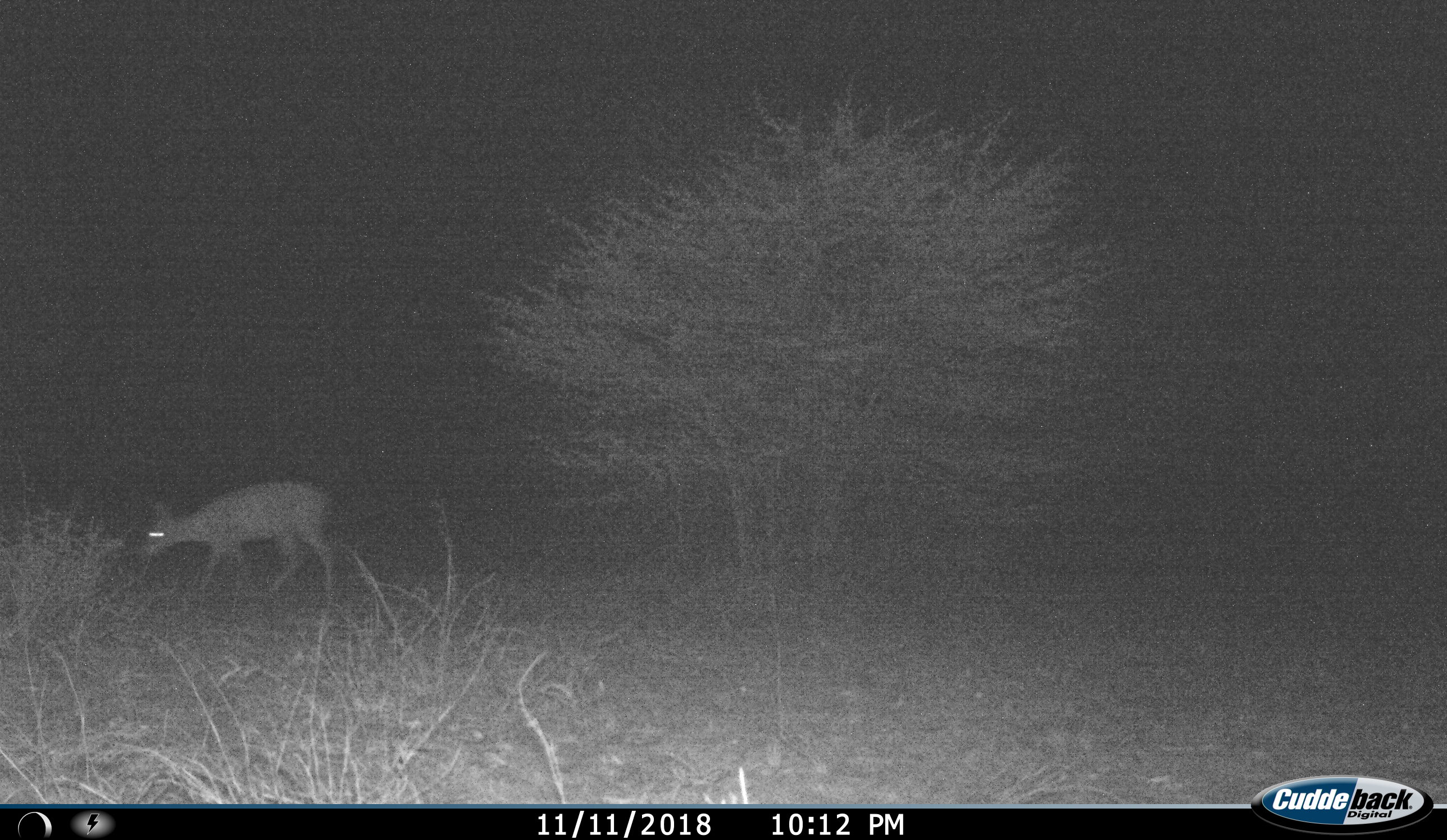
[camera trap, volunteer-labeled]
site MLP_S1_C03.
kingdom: Animalia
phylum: Chordata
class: Mammalia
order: Artiodactyla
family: Bovidae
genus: Sylvicapra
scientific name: Sylvicapra grimmia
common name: common duiker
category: duikercommongrey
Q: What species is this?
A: Duikercommongrey (common duiker) (Sylvicapra grimmia).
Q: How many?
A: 1.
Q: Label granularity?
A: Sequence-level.